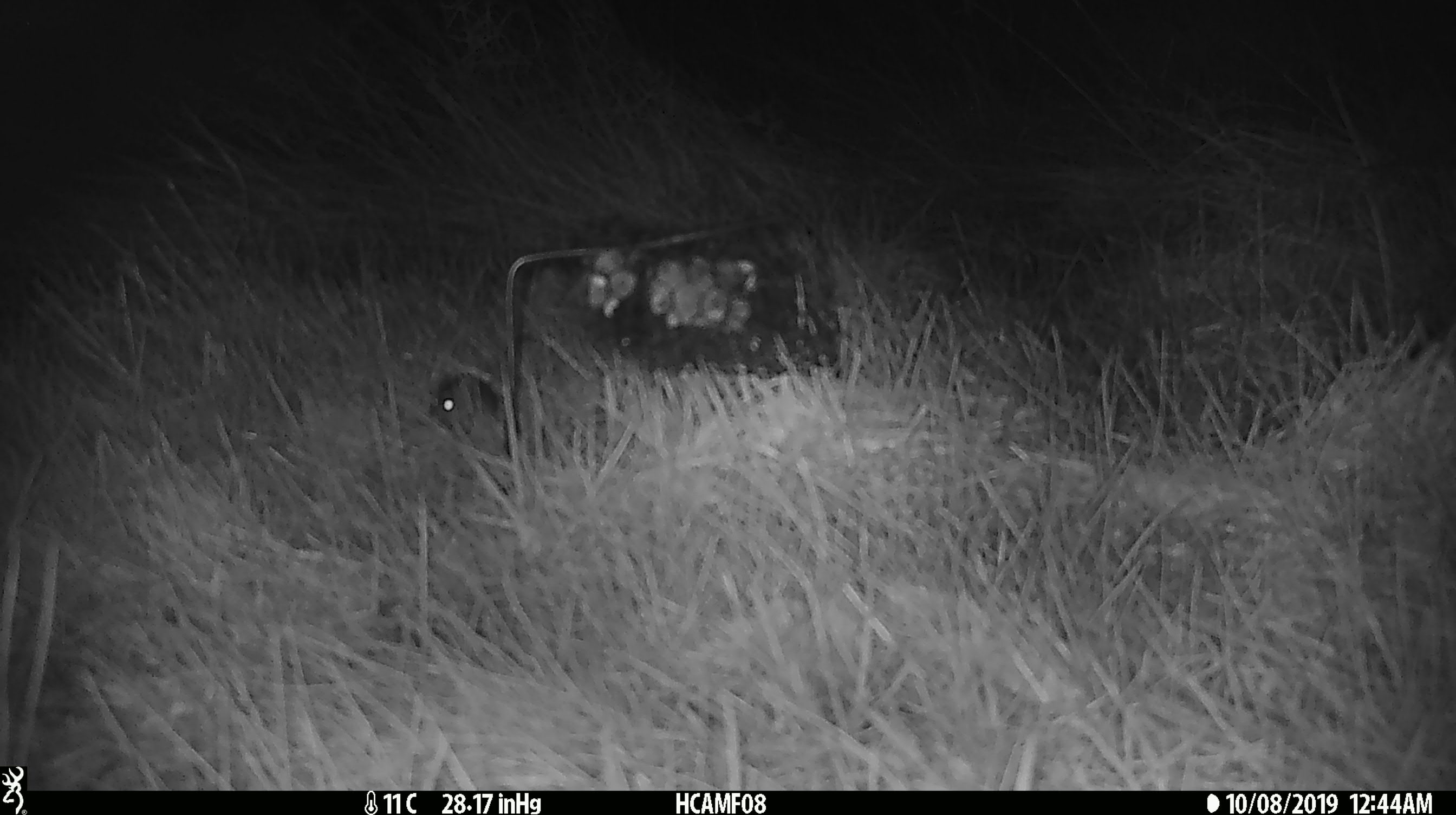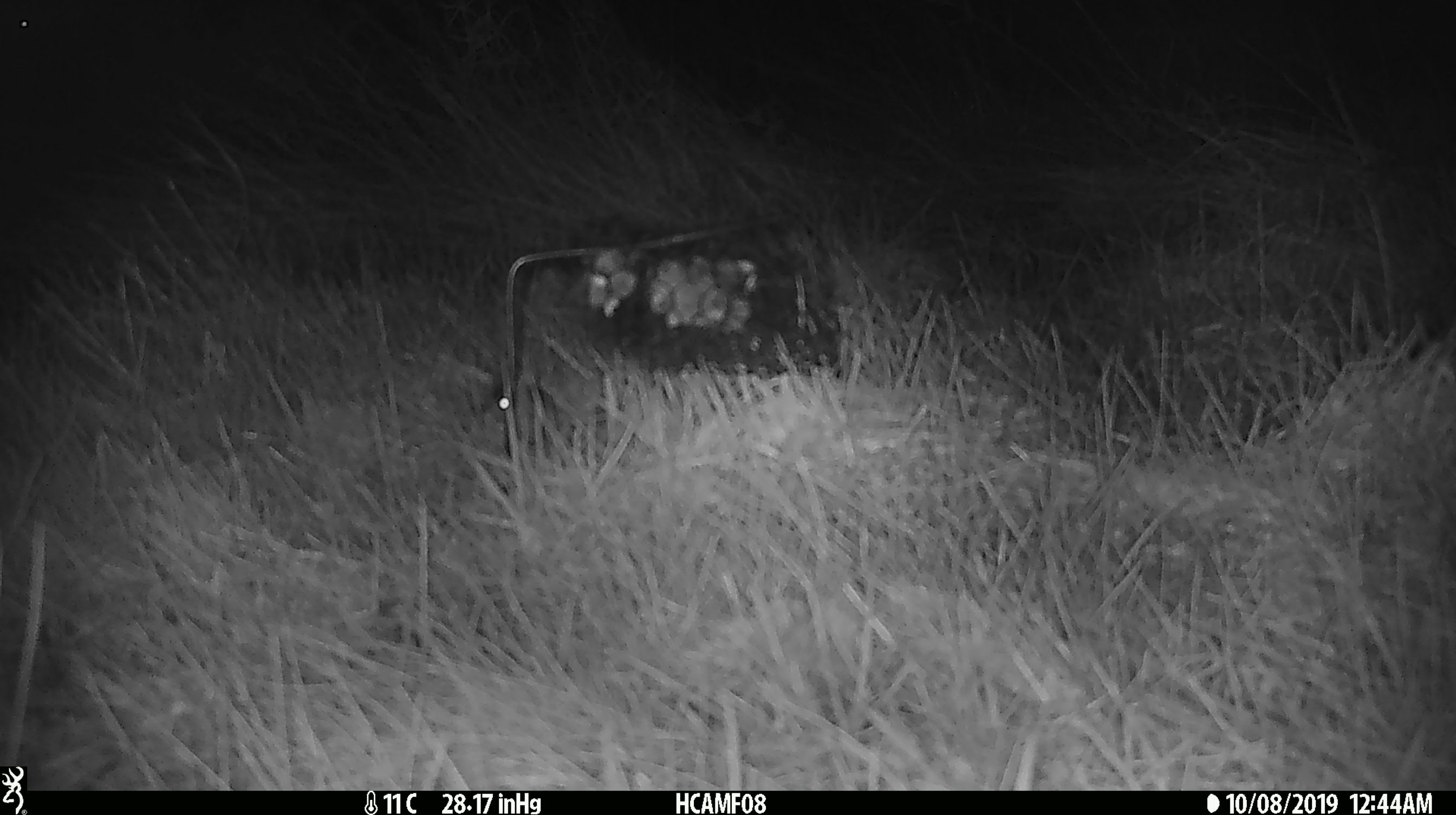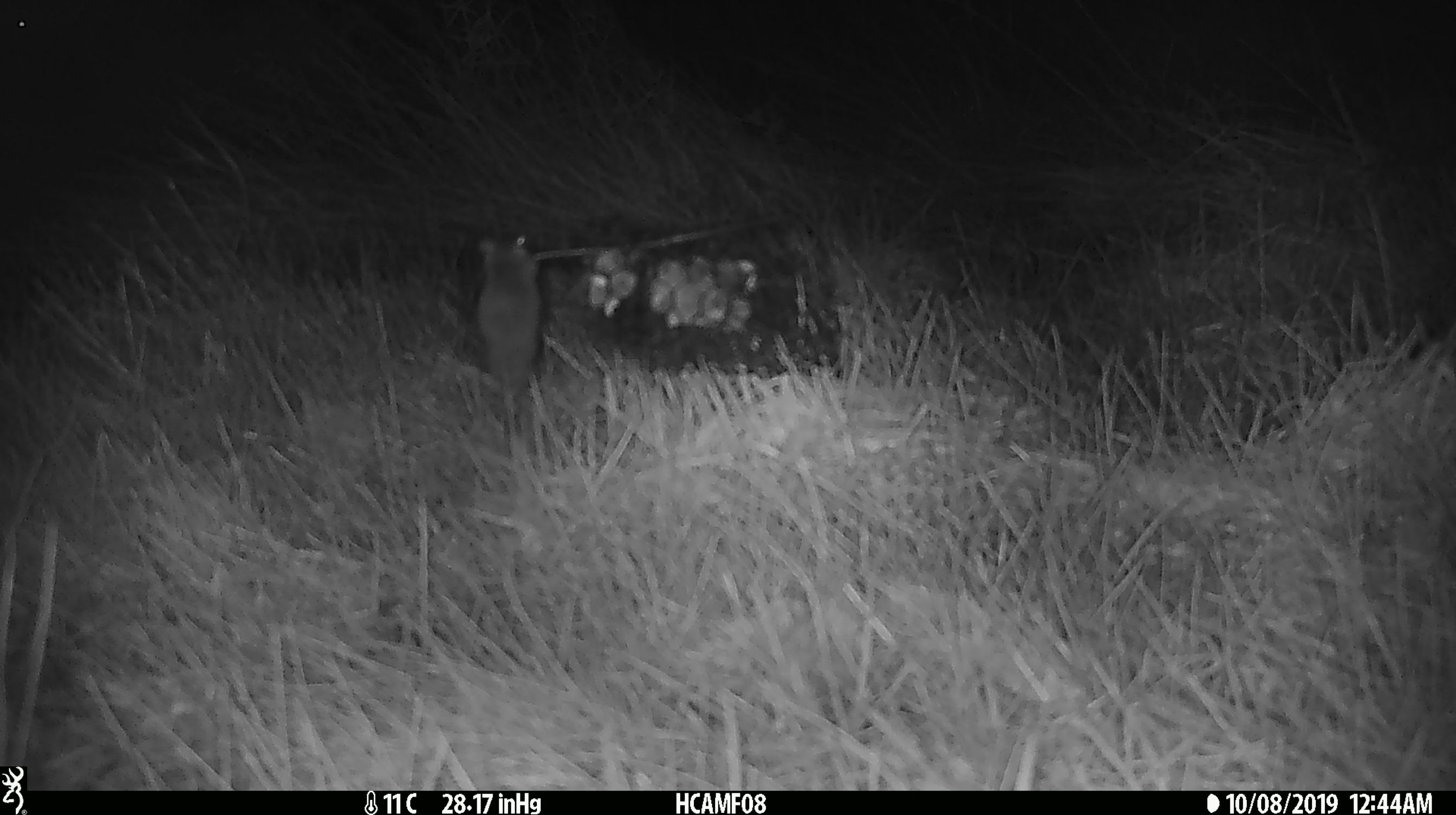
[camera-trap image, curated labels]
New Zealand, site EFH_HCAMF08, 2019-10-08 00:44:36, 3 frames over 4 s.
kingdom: Animalia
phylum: Chordata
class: Mammalia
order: Rodentia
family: Muridae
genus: Mus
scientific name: Mus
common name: mouse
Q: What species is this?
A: Mouse (Mus).